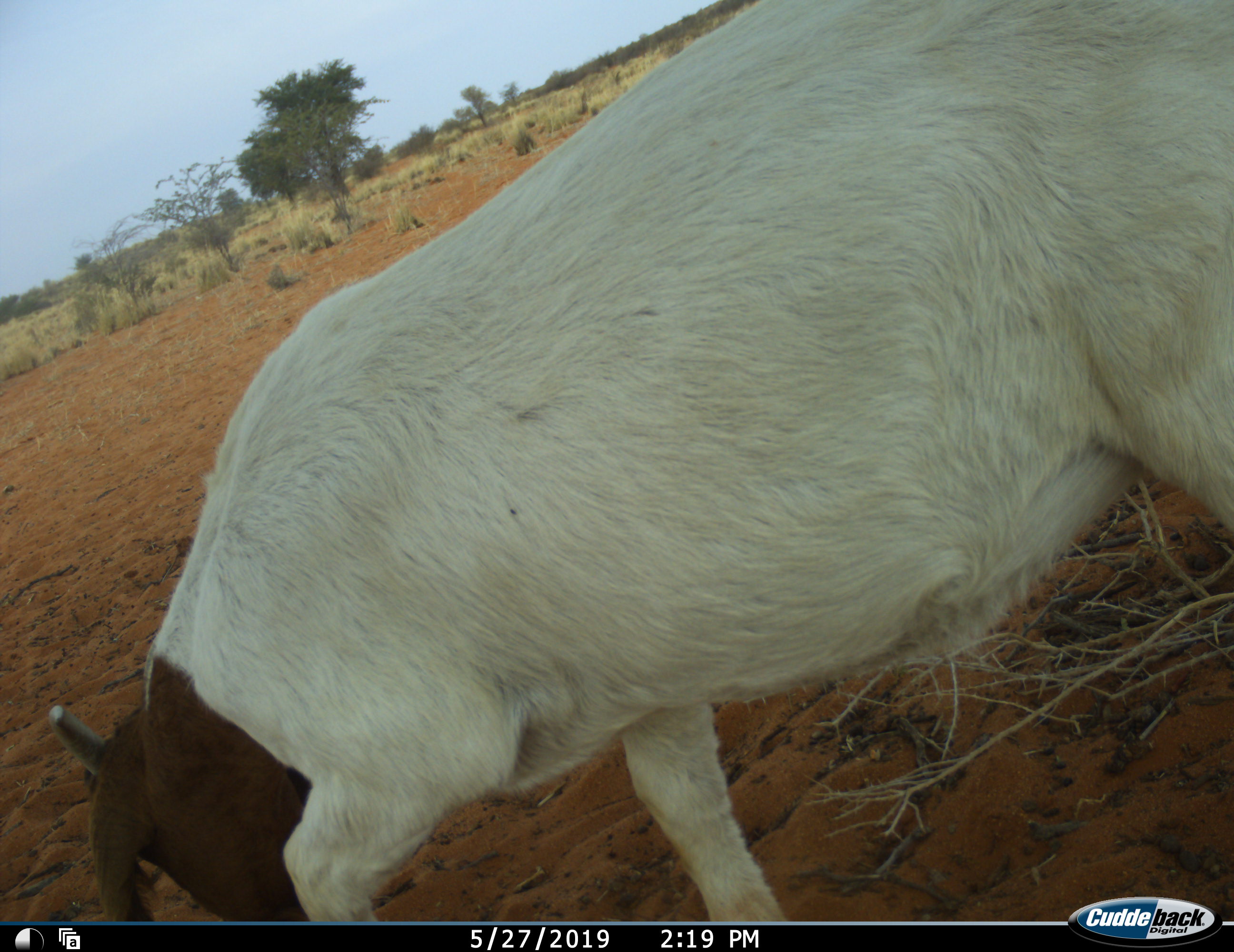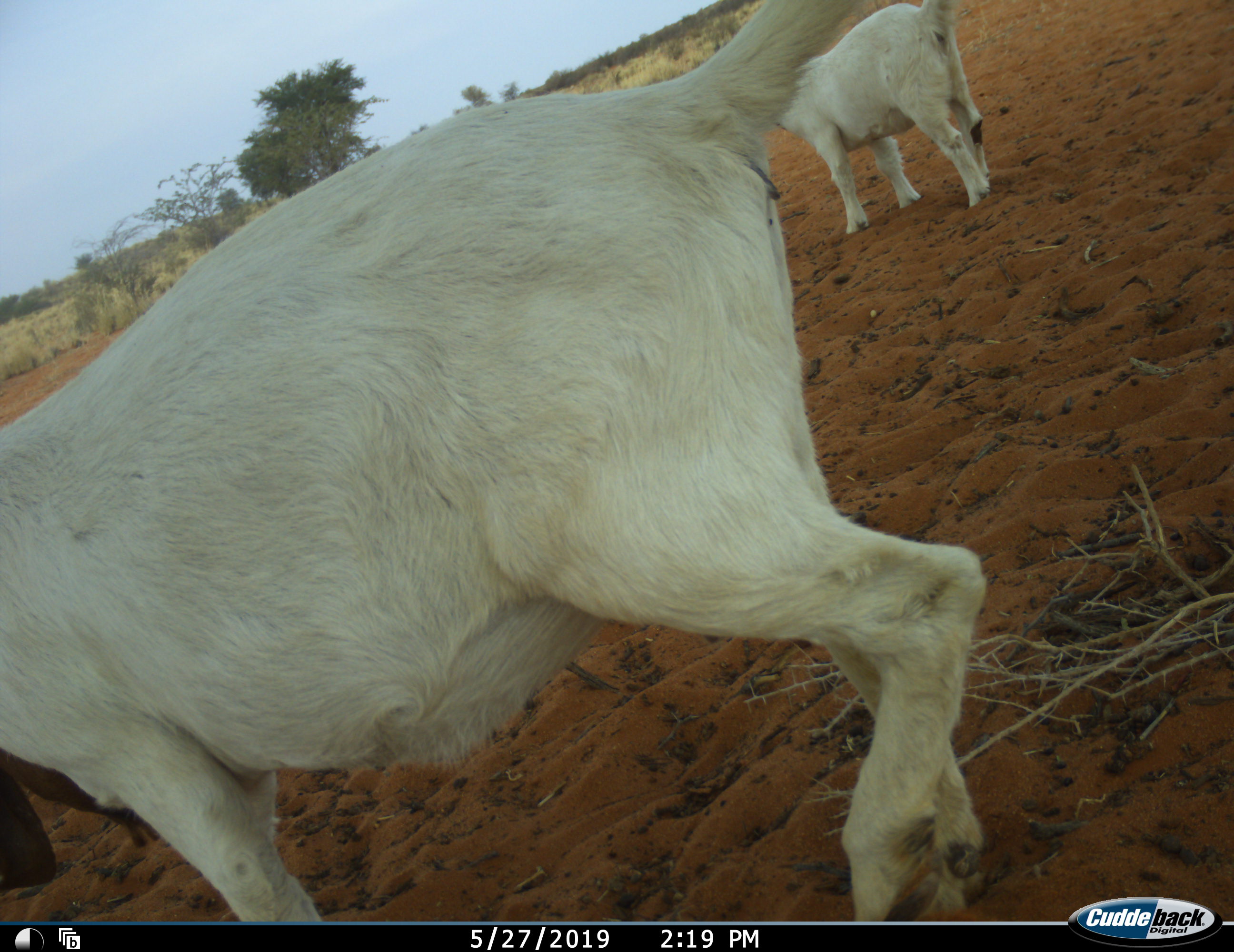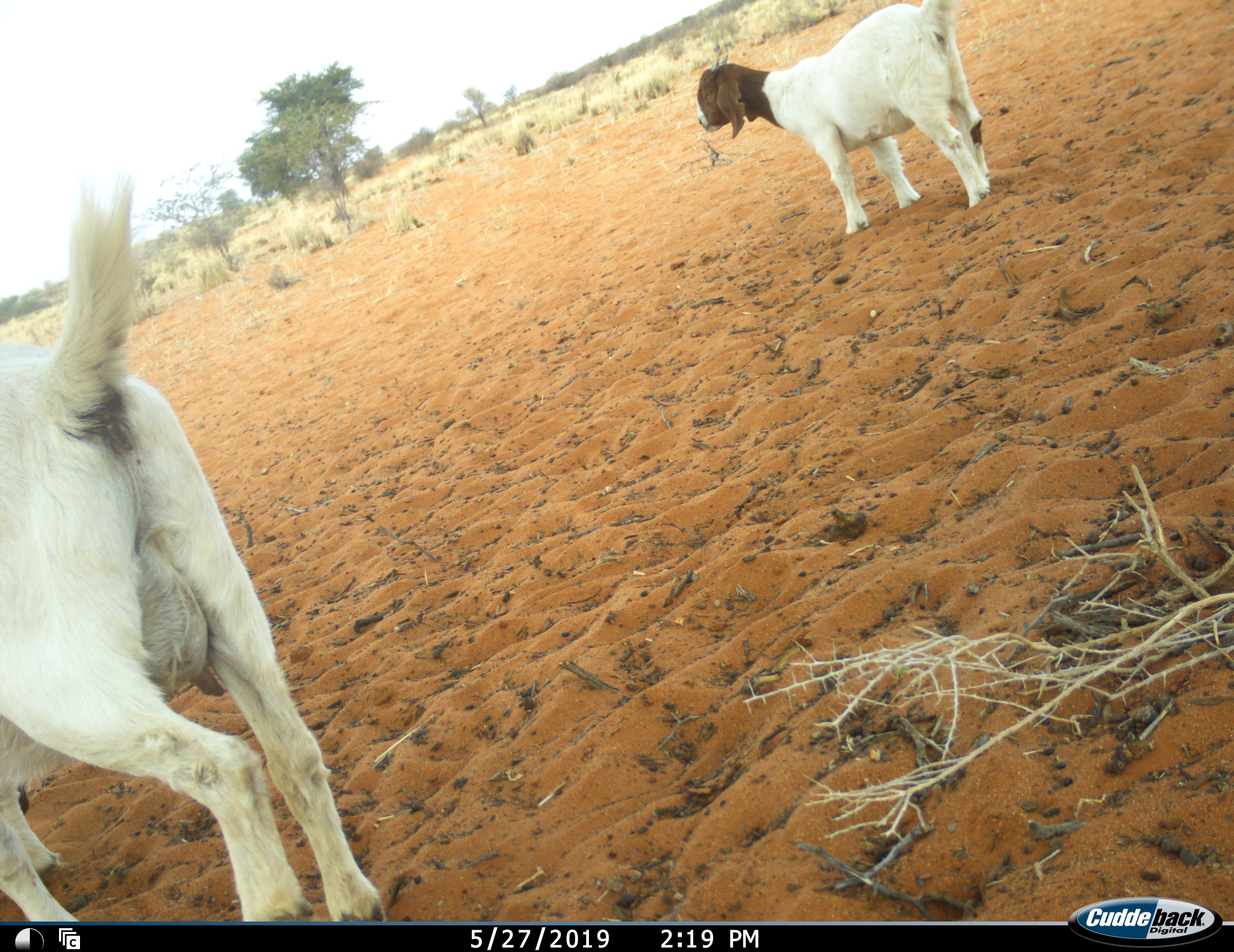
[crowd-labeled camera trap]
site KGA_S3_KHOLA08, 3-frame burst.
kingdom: Animalia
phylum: Chordata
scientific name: Vertebrata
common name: domestic animal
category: domesticanimal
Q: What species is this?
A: Domesticanimal (domestic animal) (Vertebrata).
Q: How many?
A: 2.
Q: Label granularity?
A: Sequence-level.